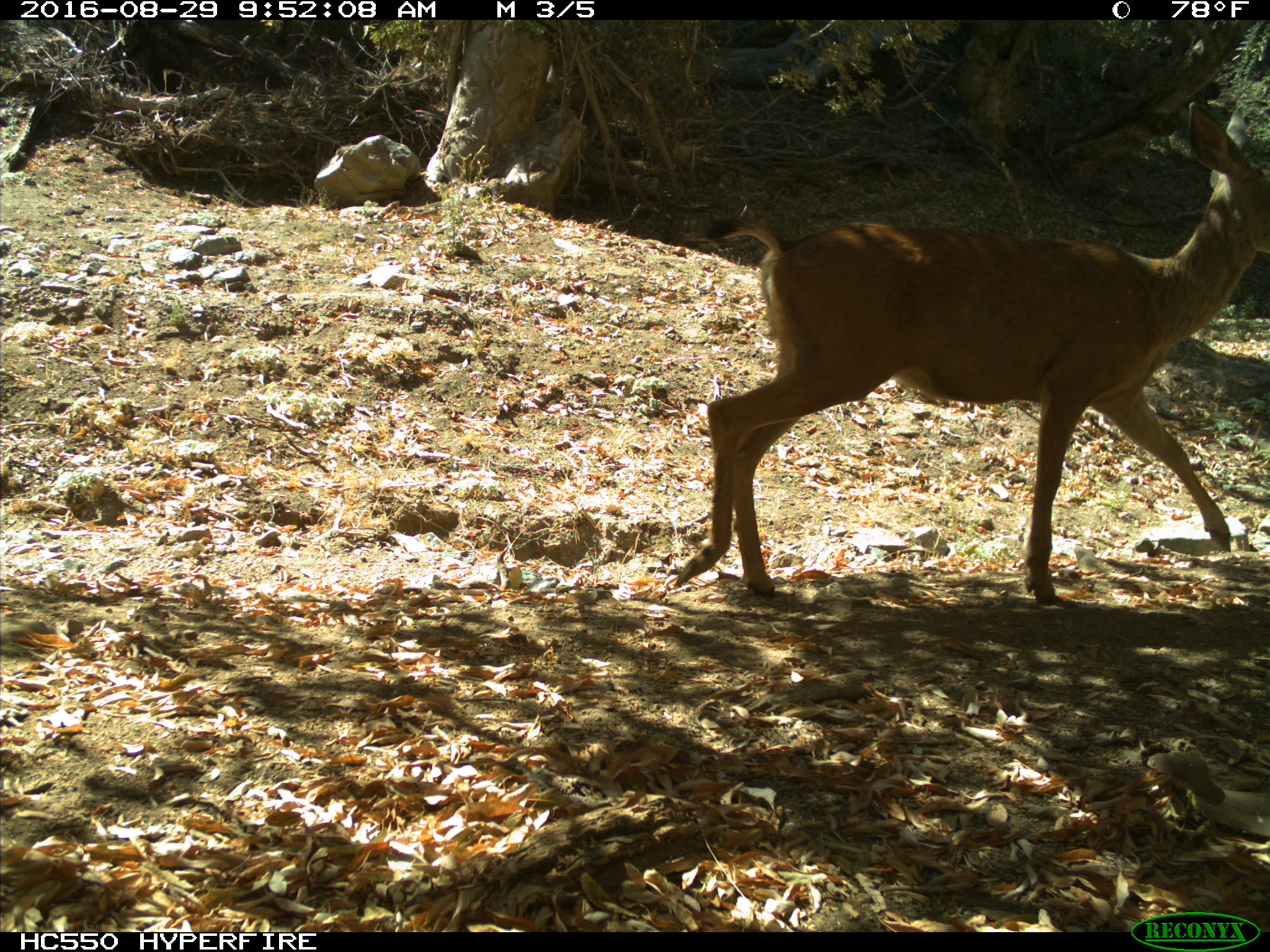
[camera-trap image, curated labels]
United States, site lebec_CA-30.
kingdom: Animalia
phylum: Chordata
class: Mammalia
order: Artiodactyla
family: Cervidae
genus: Odocoileus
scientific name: Odocoileus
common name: deer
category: unidentified deer